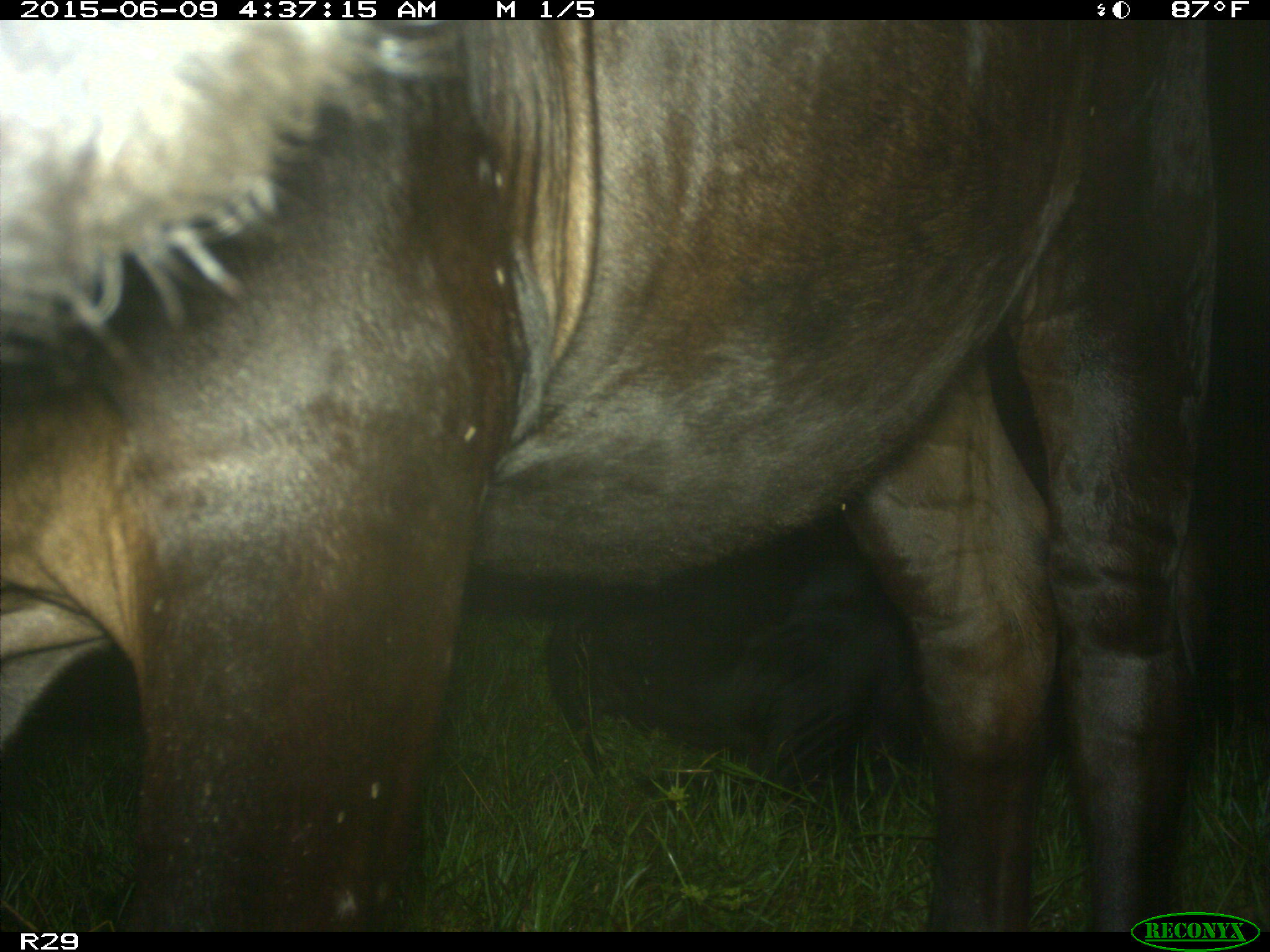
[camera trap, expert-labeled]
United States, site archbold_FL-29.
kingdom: Animalia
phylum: Chordata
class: Mammalia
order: Artiodactyla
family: Bovidae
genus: Bos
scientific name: Bos taurus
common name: domestic cow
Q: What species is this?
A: Bos taurus (domestic cow).